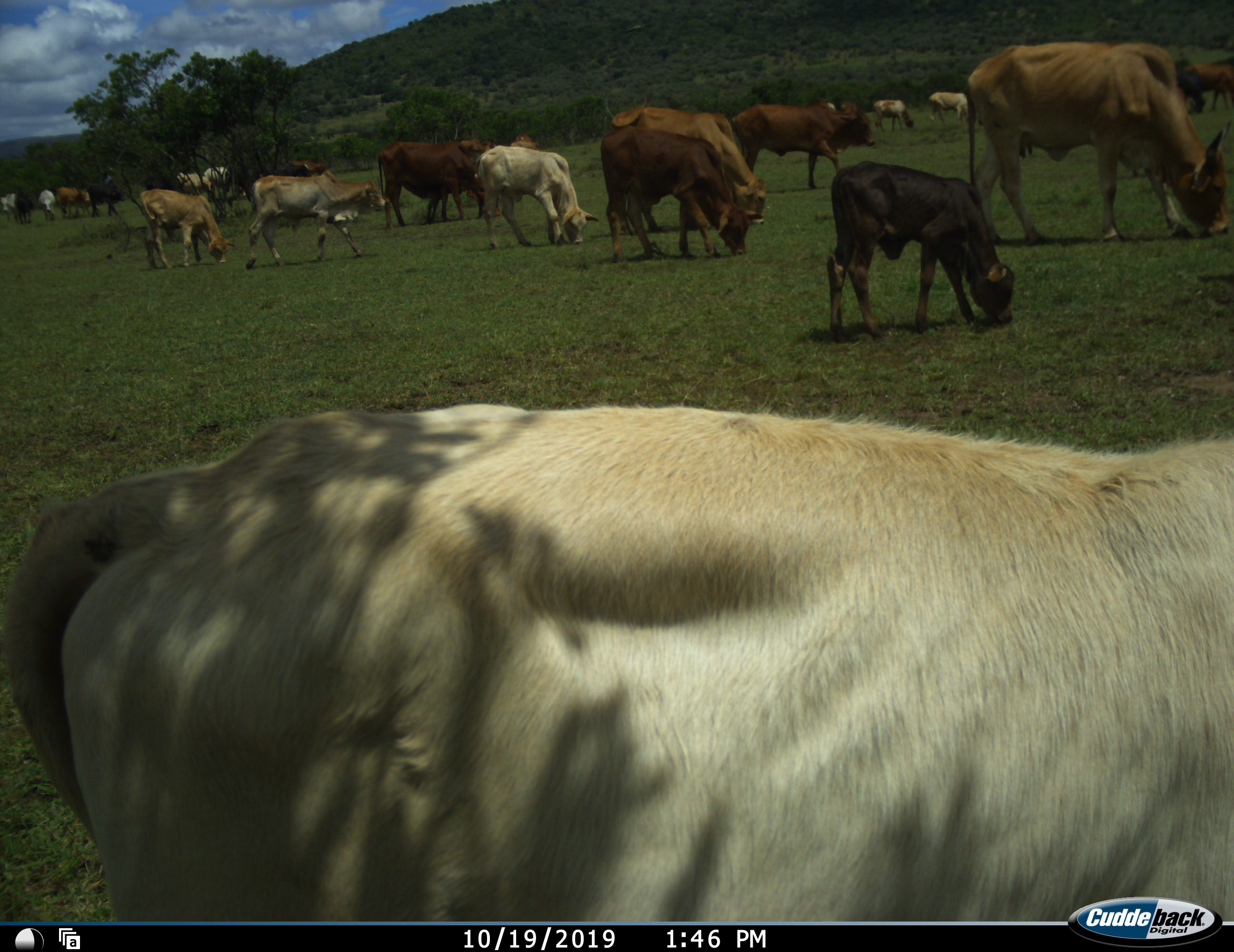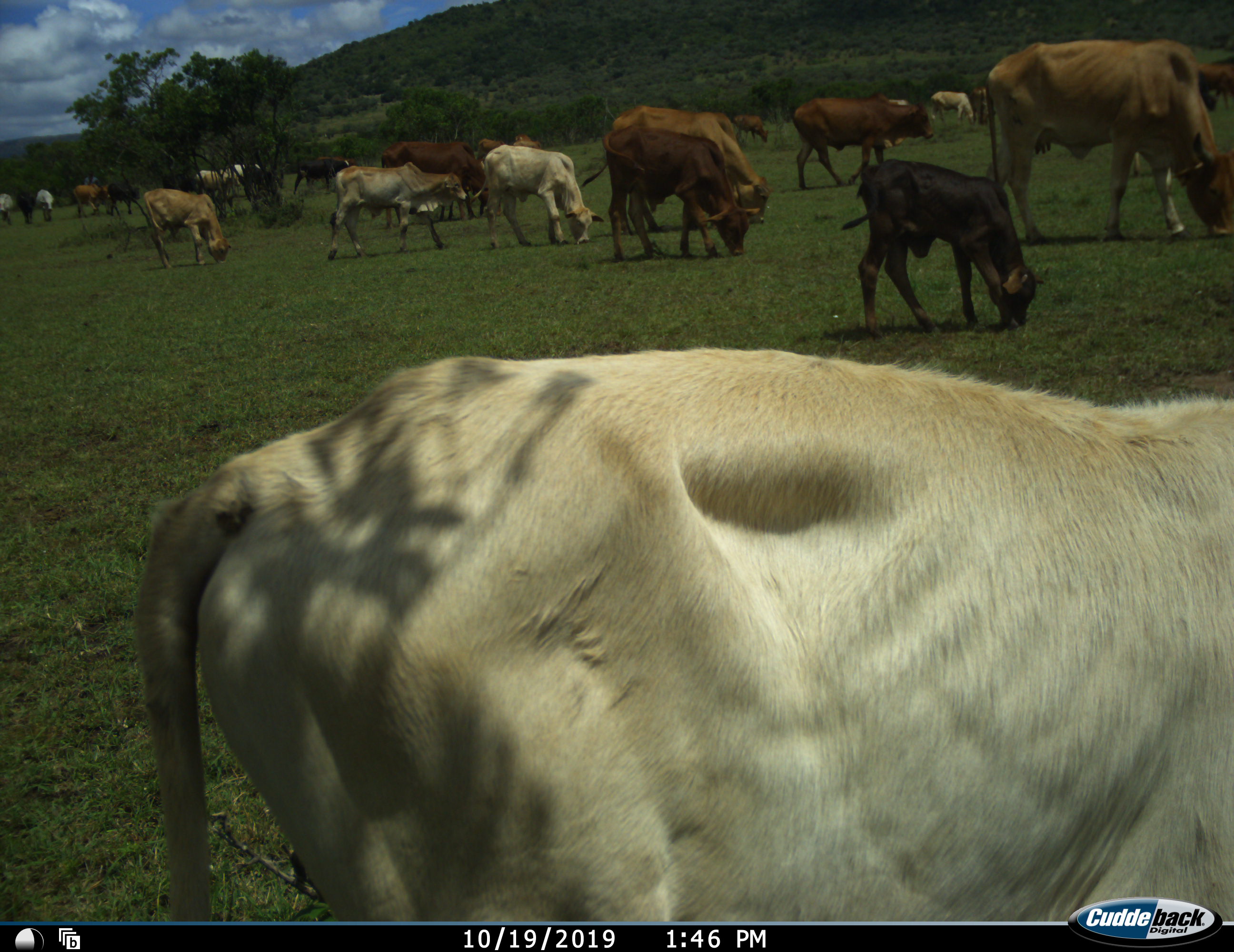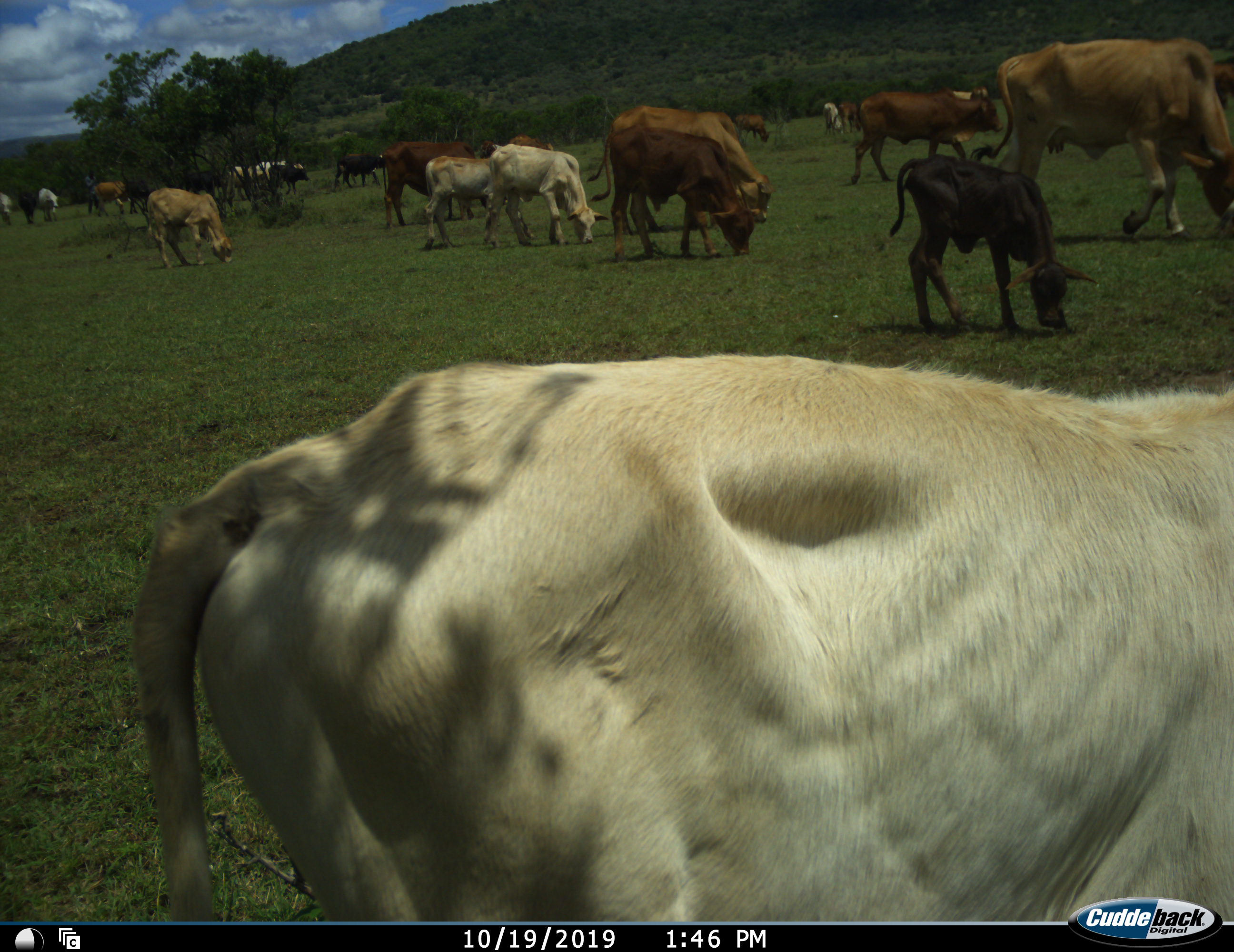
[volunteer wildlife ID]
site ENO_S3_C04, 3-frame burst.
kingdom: Animalia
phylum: Chordata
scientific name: Vertebrata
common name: domestic animal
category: domesticanimal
Domesticanimal (domestic animal) (Vertebrata), count 11-50. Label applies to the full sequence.